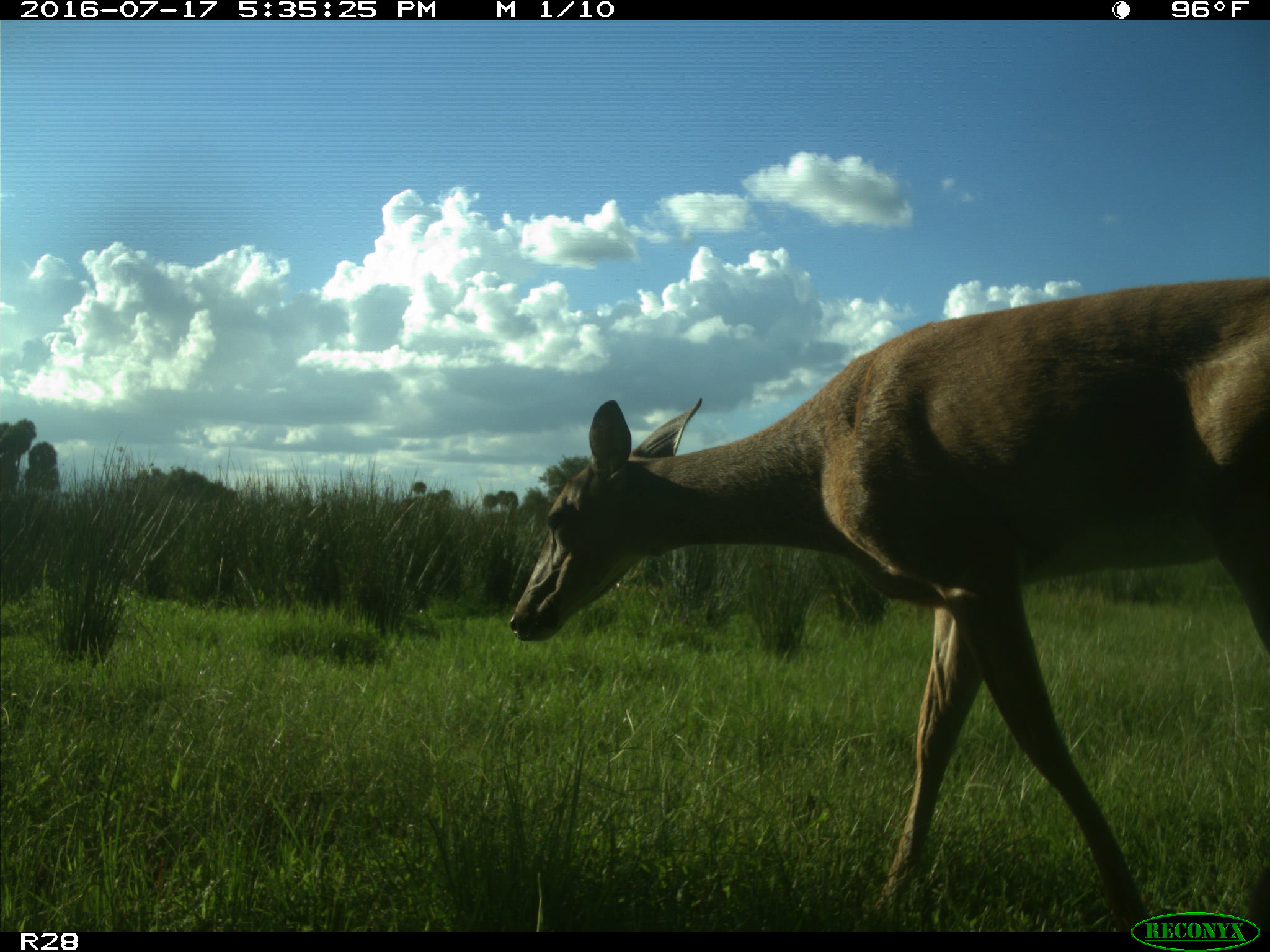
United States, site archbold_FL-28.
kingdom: Animalia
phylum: Chordata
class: Mammalia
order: Artiodactyla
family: Cervidae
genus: Odocoileus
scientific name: Odocoileus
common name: deer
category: unidentified deer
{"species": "unidentified deer (deer) (Odocoileus)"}